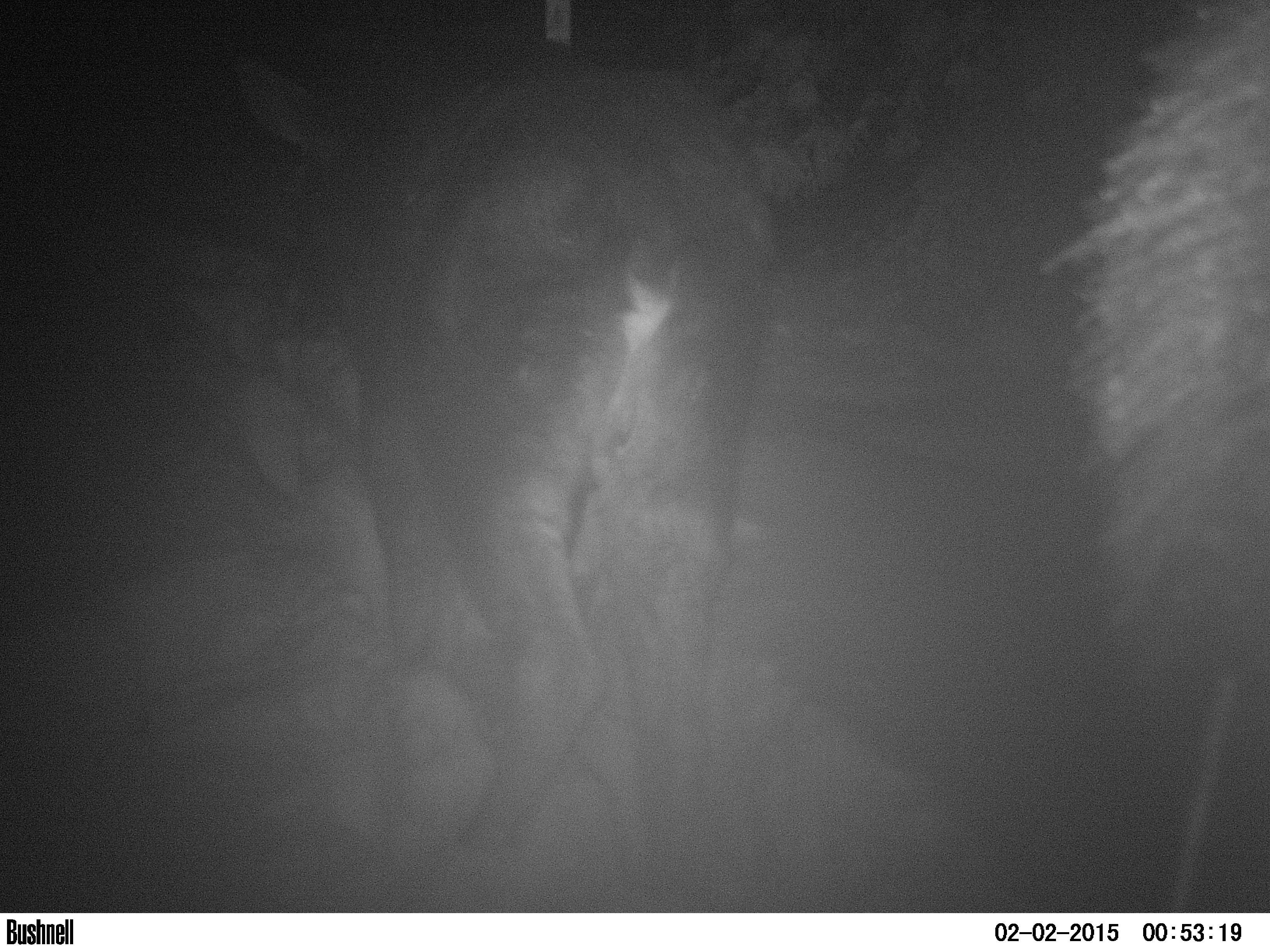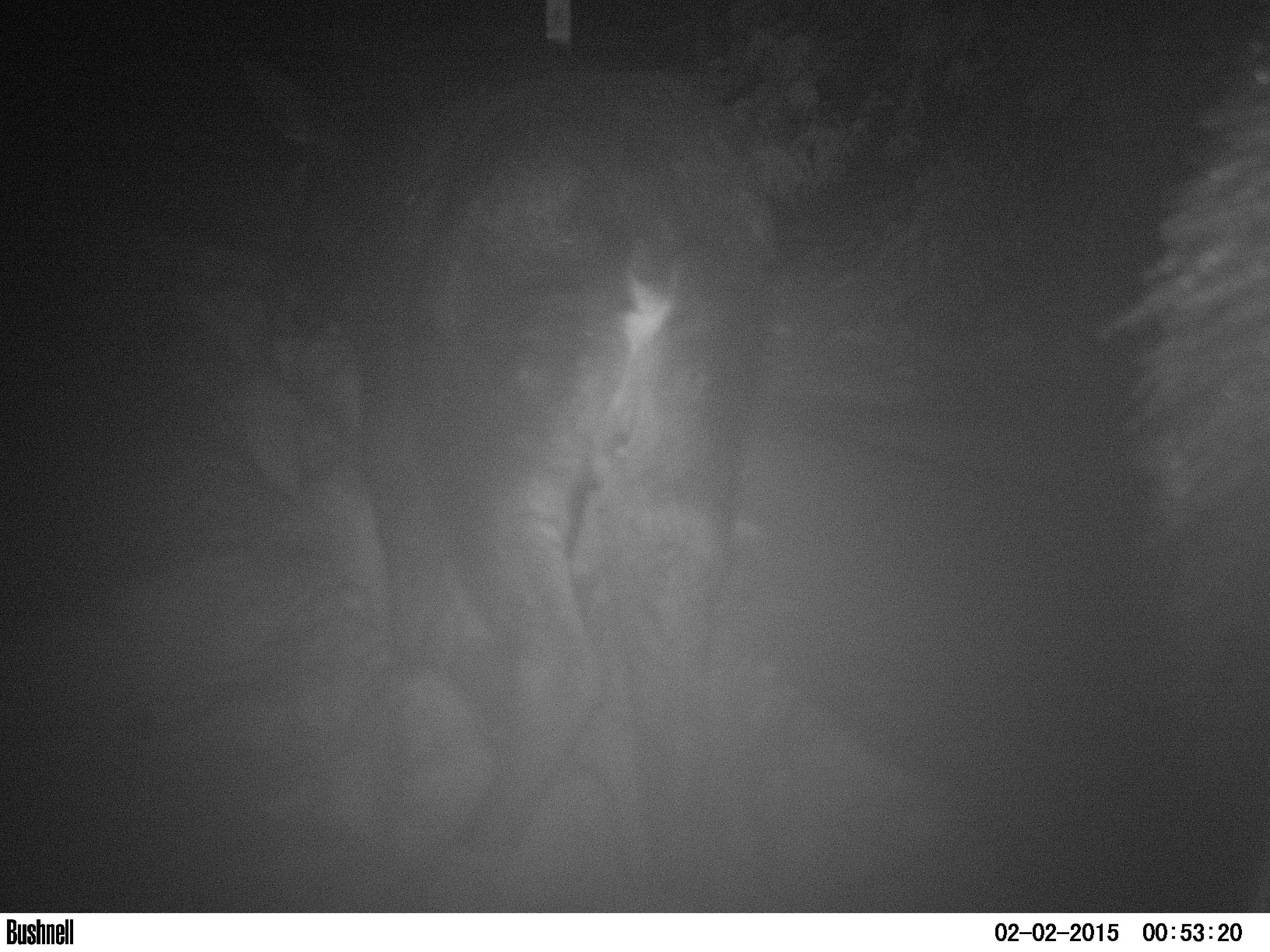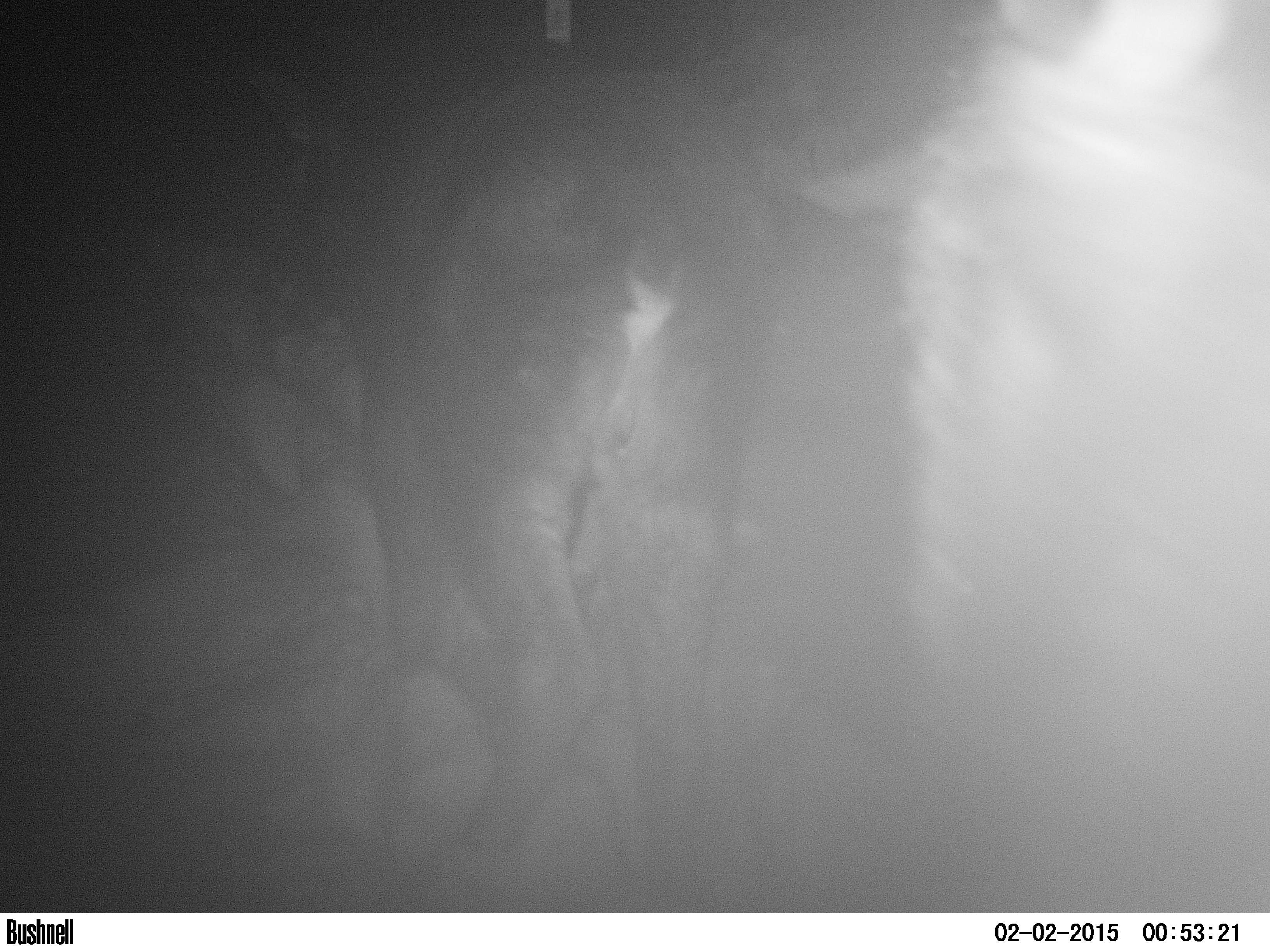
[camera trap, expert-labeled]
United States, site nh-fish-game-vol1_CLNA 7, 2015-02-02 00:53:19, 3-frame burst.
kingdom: Animalia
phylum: Chordata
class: Mammalia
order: Artiodactyla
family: Cervidae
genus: Alces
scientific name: Alces alces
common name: moose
Moose (Alces alces).